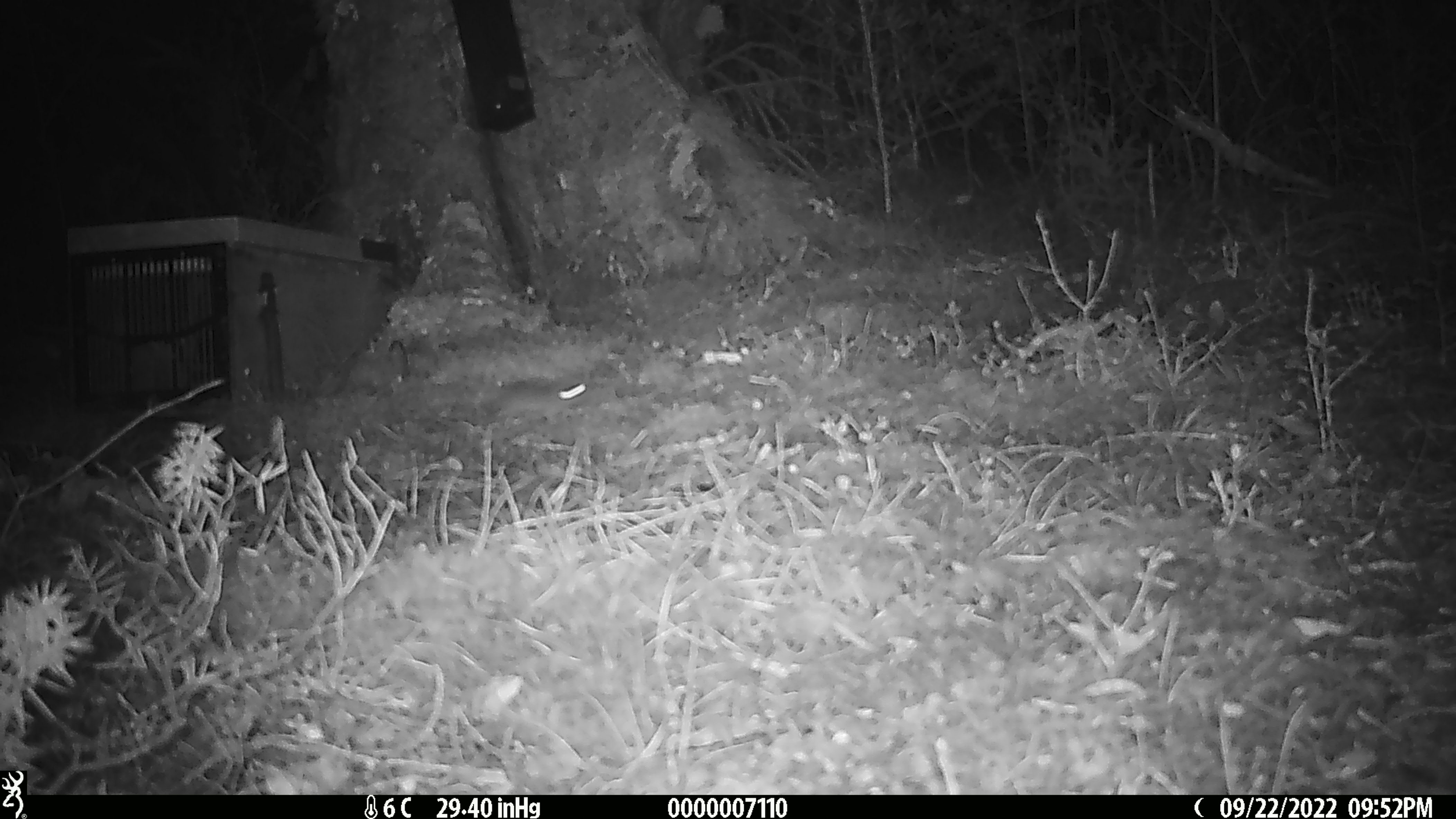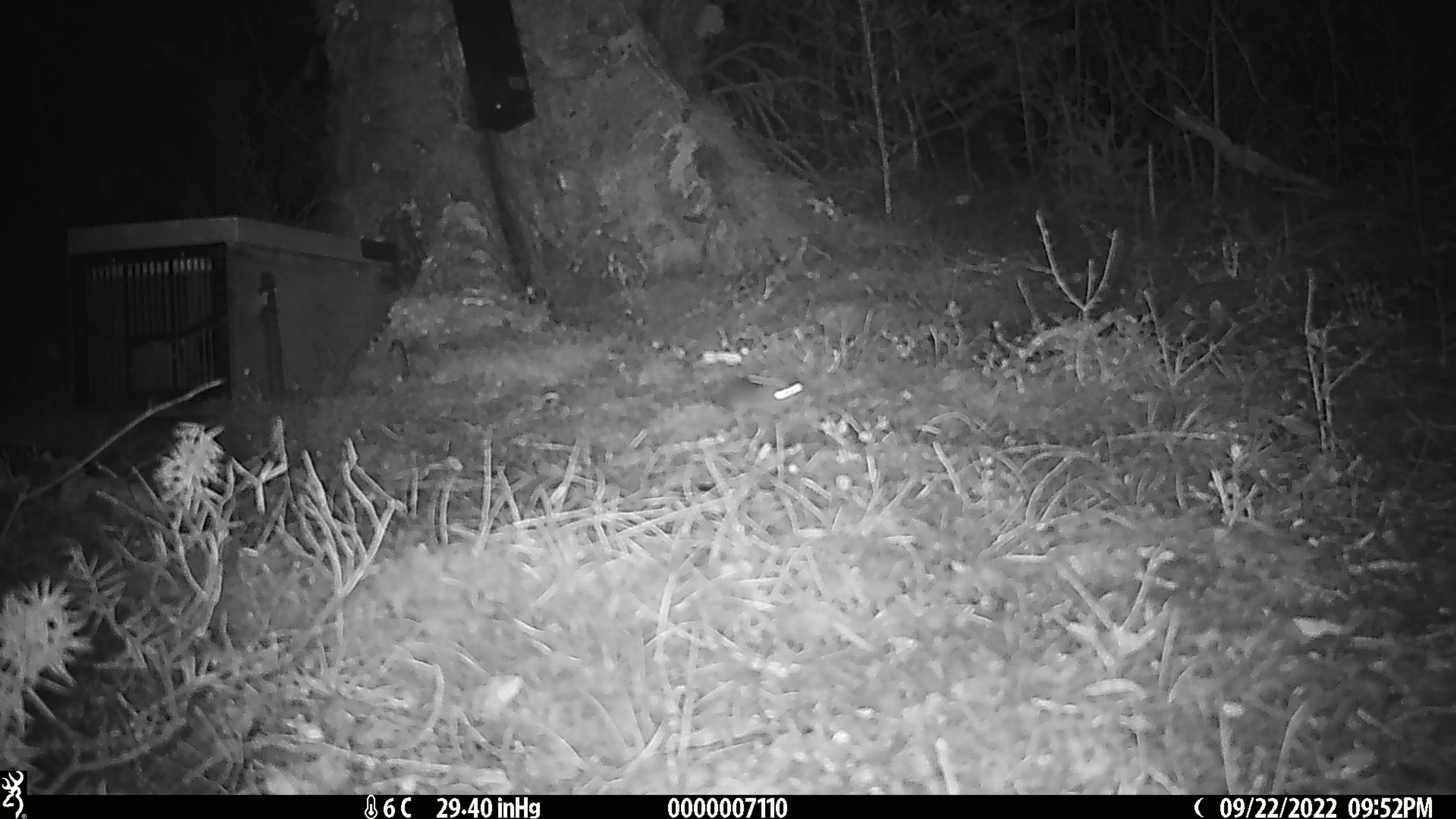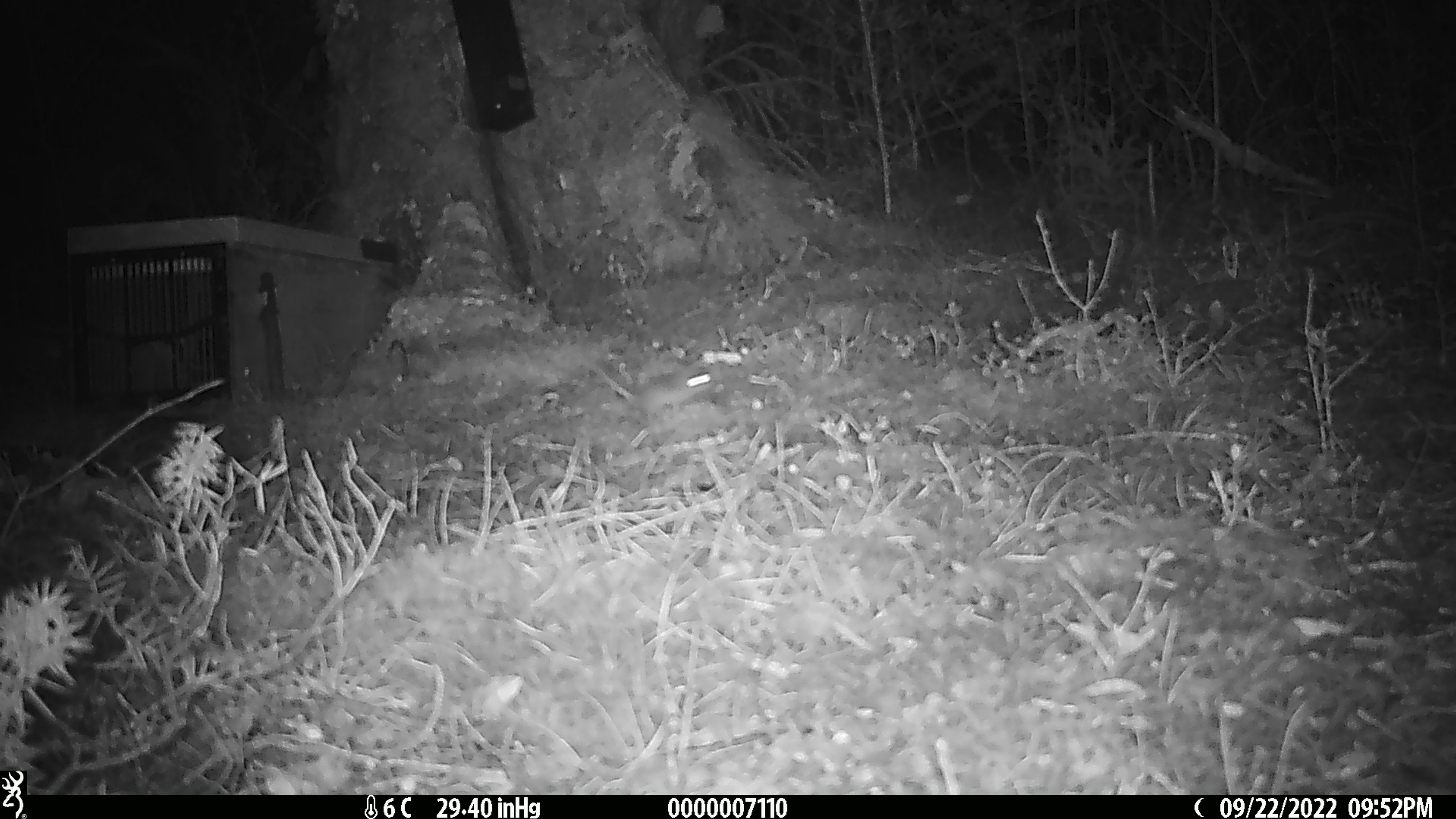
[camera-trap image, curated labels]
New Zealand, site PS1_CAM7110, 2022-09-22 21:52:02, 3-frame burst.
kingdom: Animalia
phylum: Chordata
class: Mammalia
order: Rodentia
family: Muridae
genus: Mus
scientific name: Mus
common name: mouse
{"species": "mouse (Mus)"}